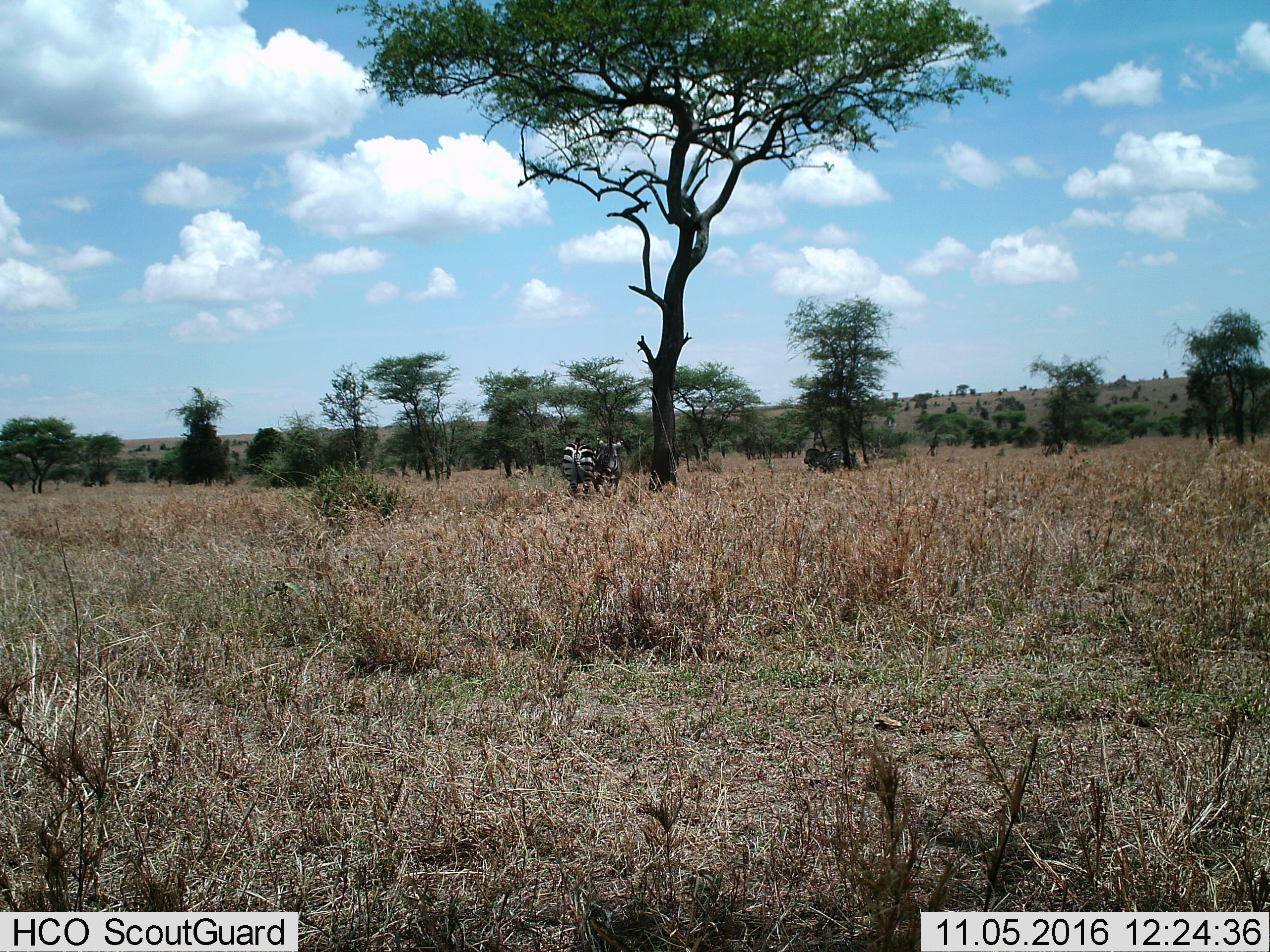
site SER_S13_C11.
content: unidentified animal